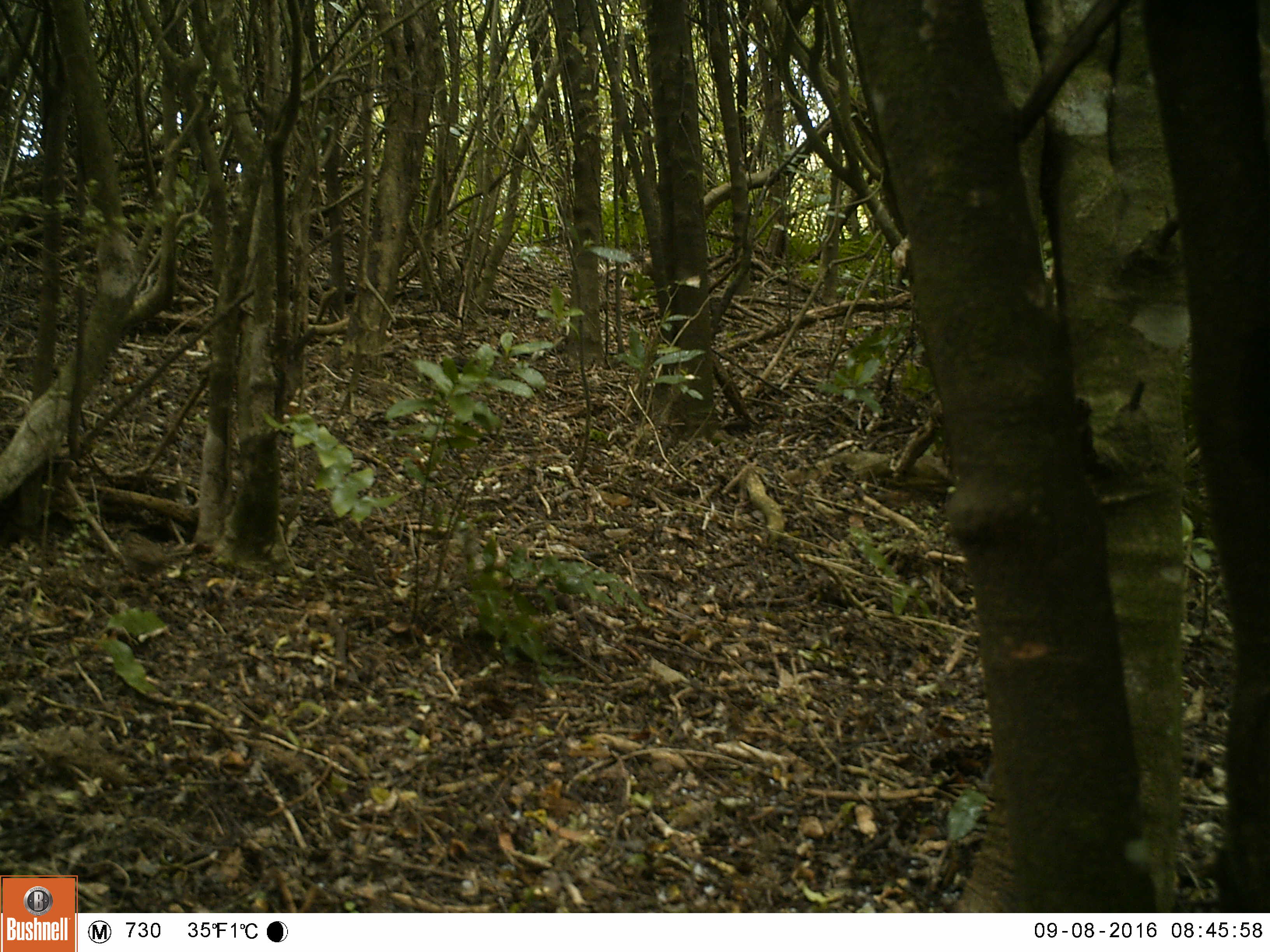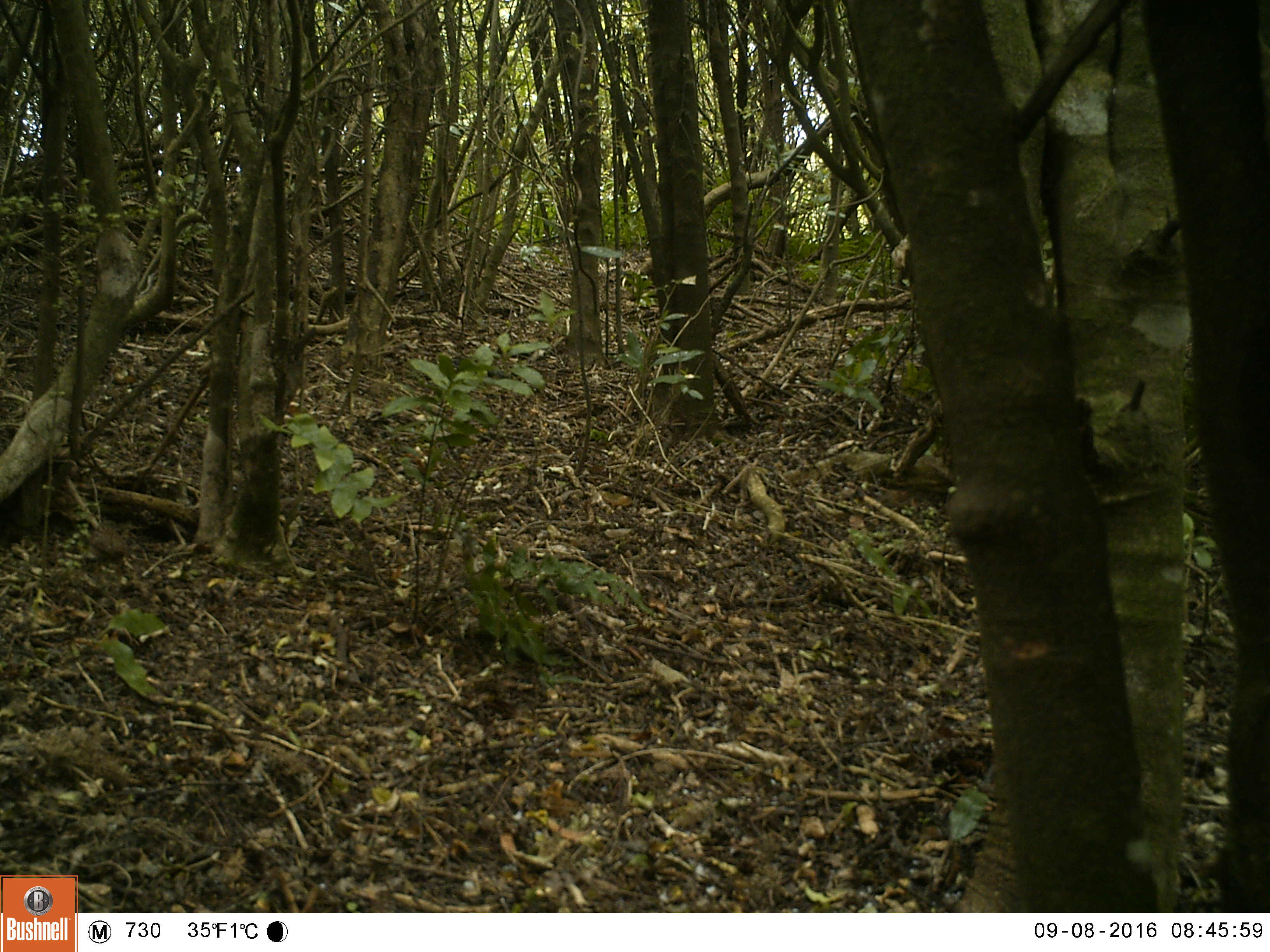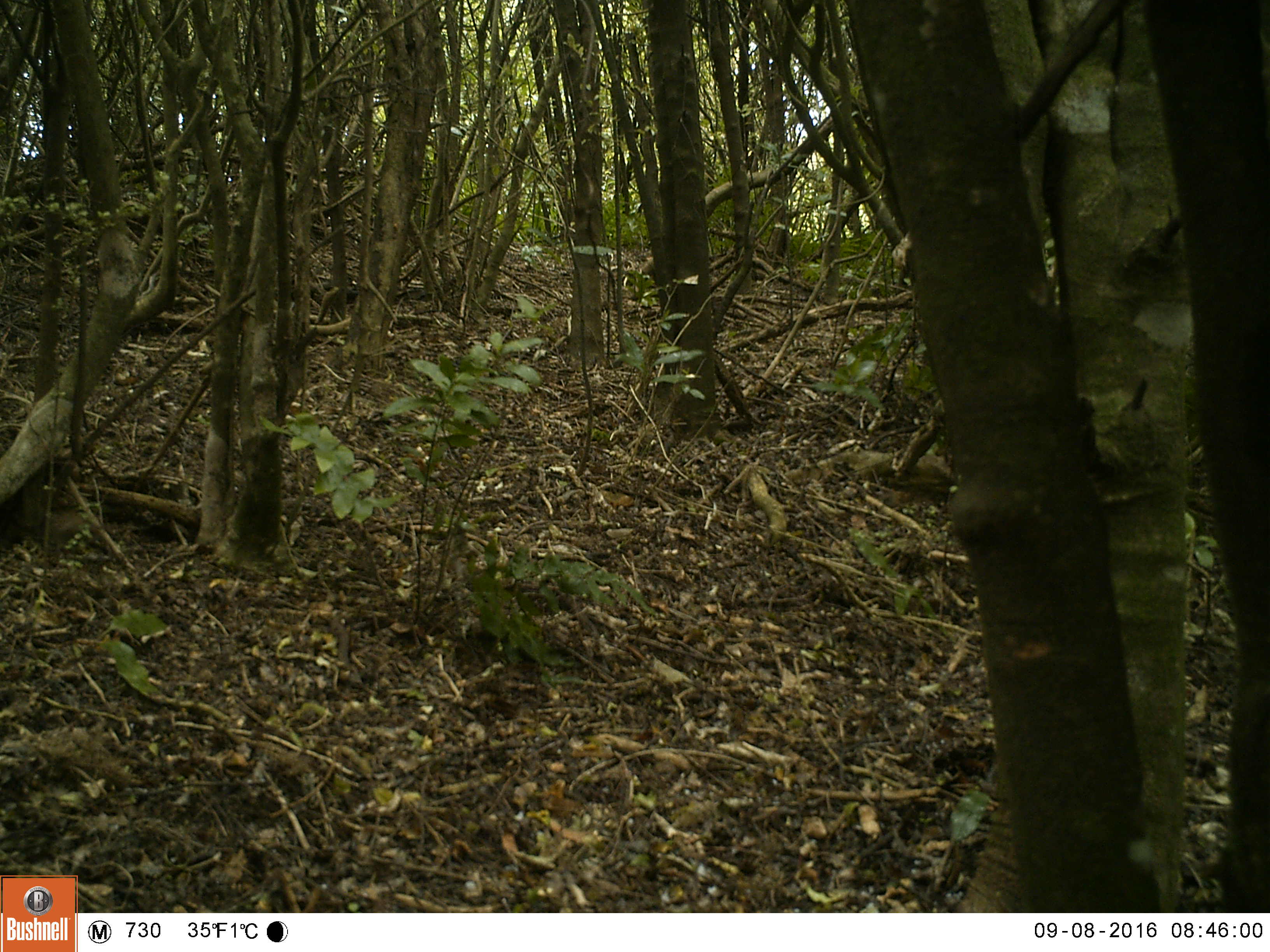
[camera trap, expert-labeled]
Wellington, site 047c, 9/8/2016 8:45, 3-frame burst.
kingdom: Animalia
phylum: Chordata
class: Aves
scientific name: Aves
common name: bird